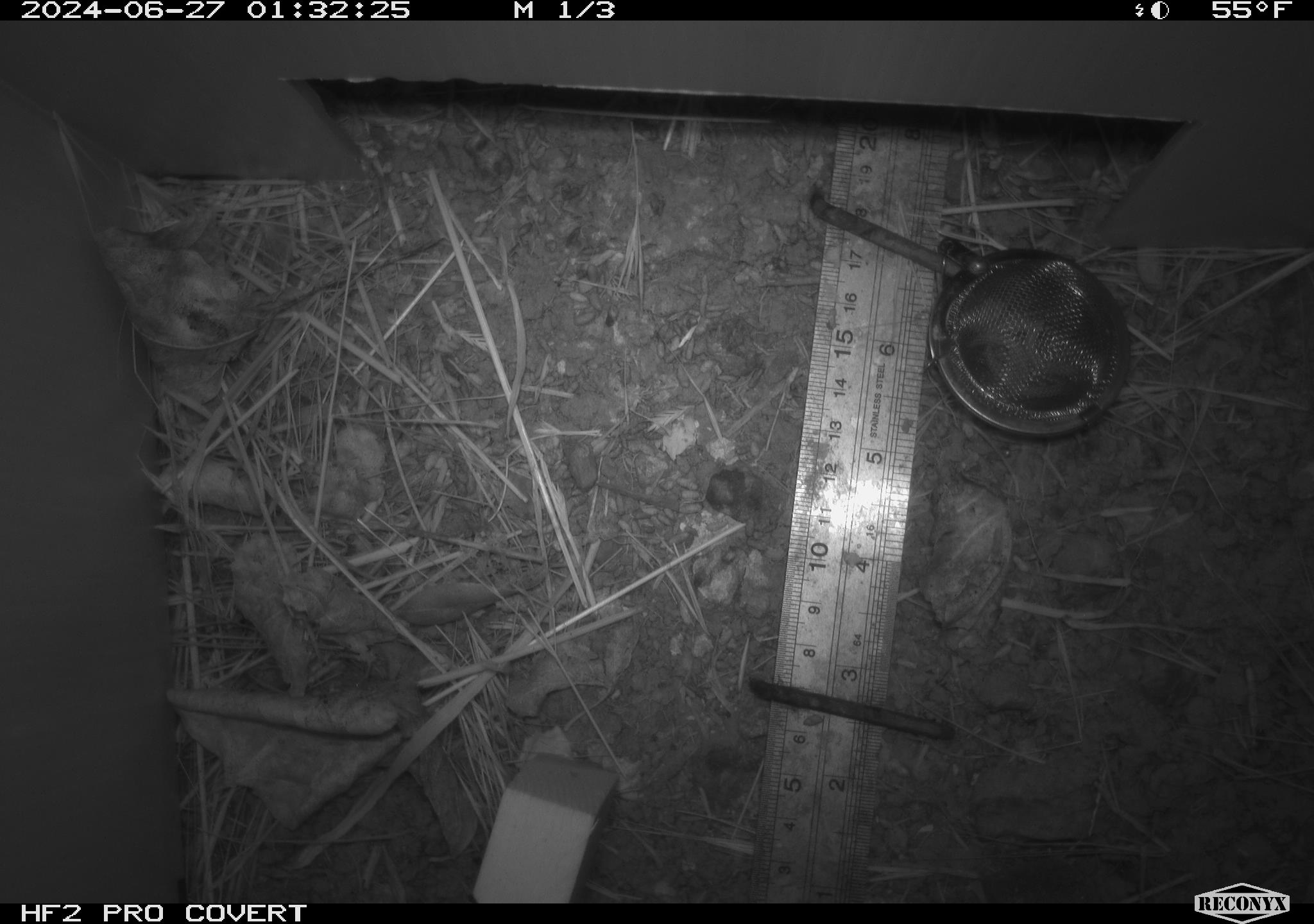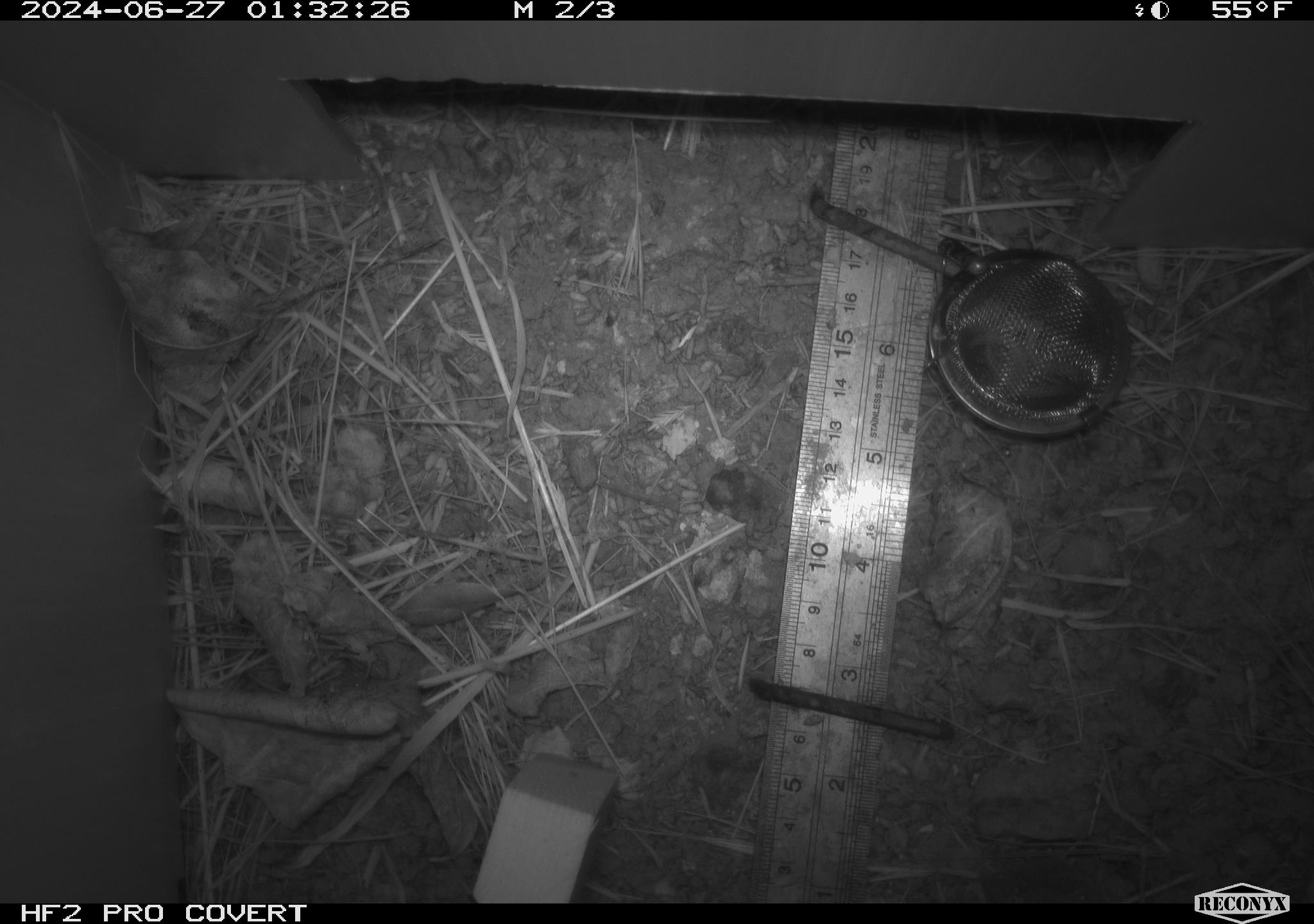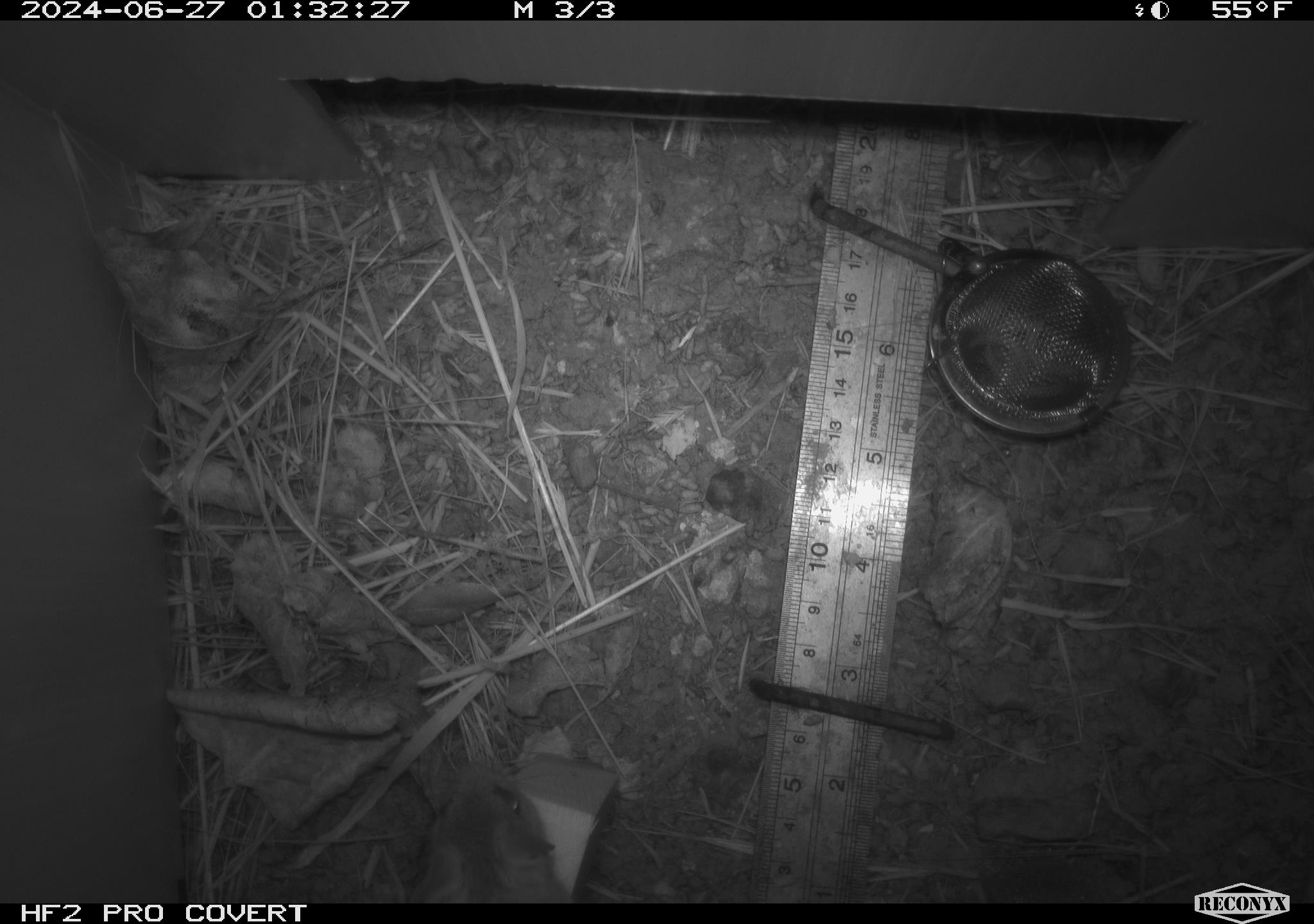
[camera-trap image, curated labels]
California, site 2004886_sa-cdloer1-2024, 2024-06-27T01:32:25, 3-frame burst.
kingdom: Animalia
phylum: Chordata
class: Mammalia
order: Rodentia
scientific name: Rodentia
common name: mouse species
Mouse species (Rodentia).